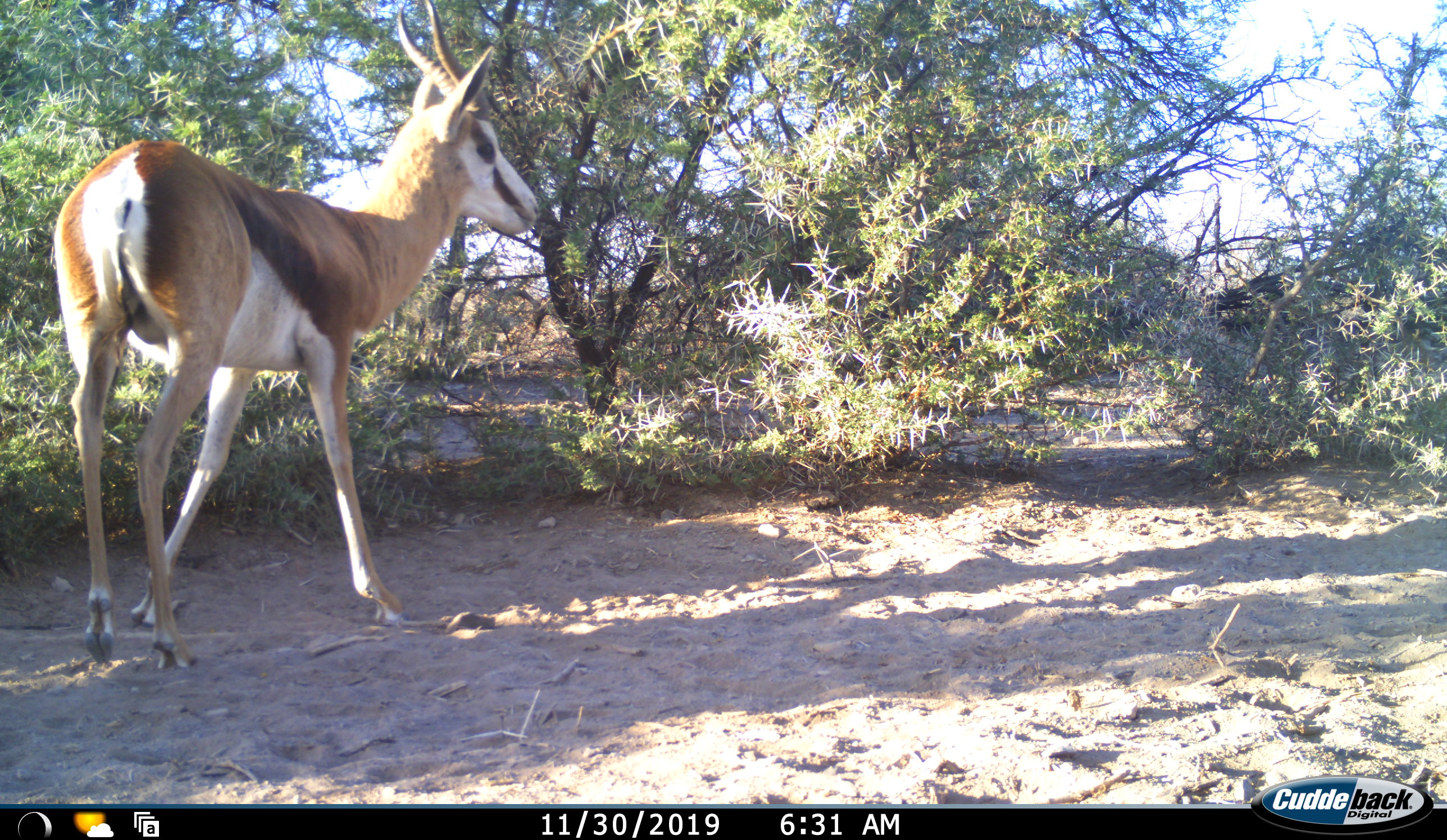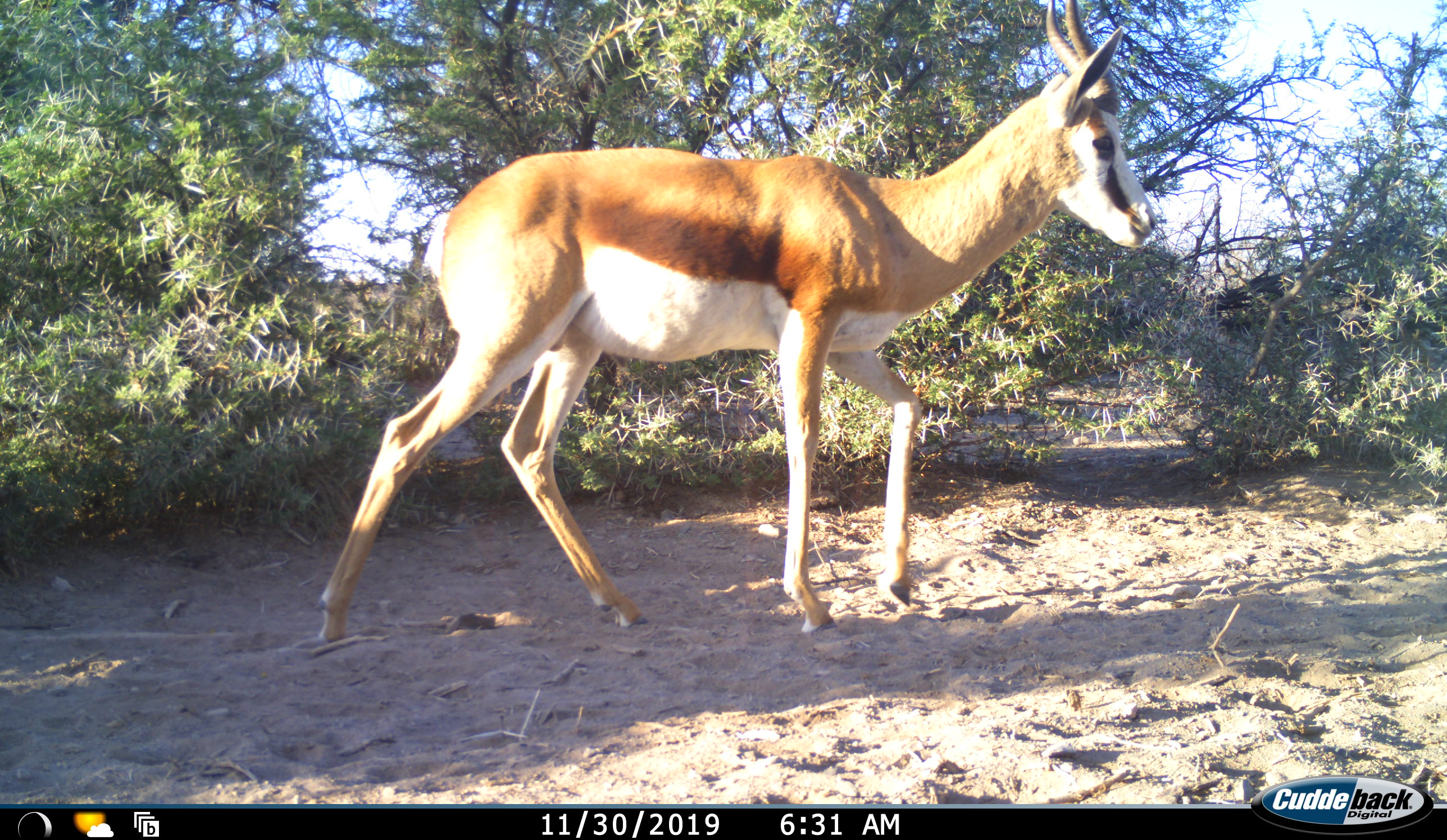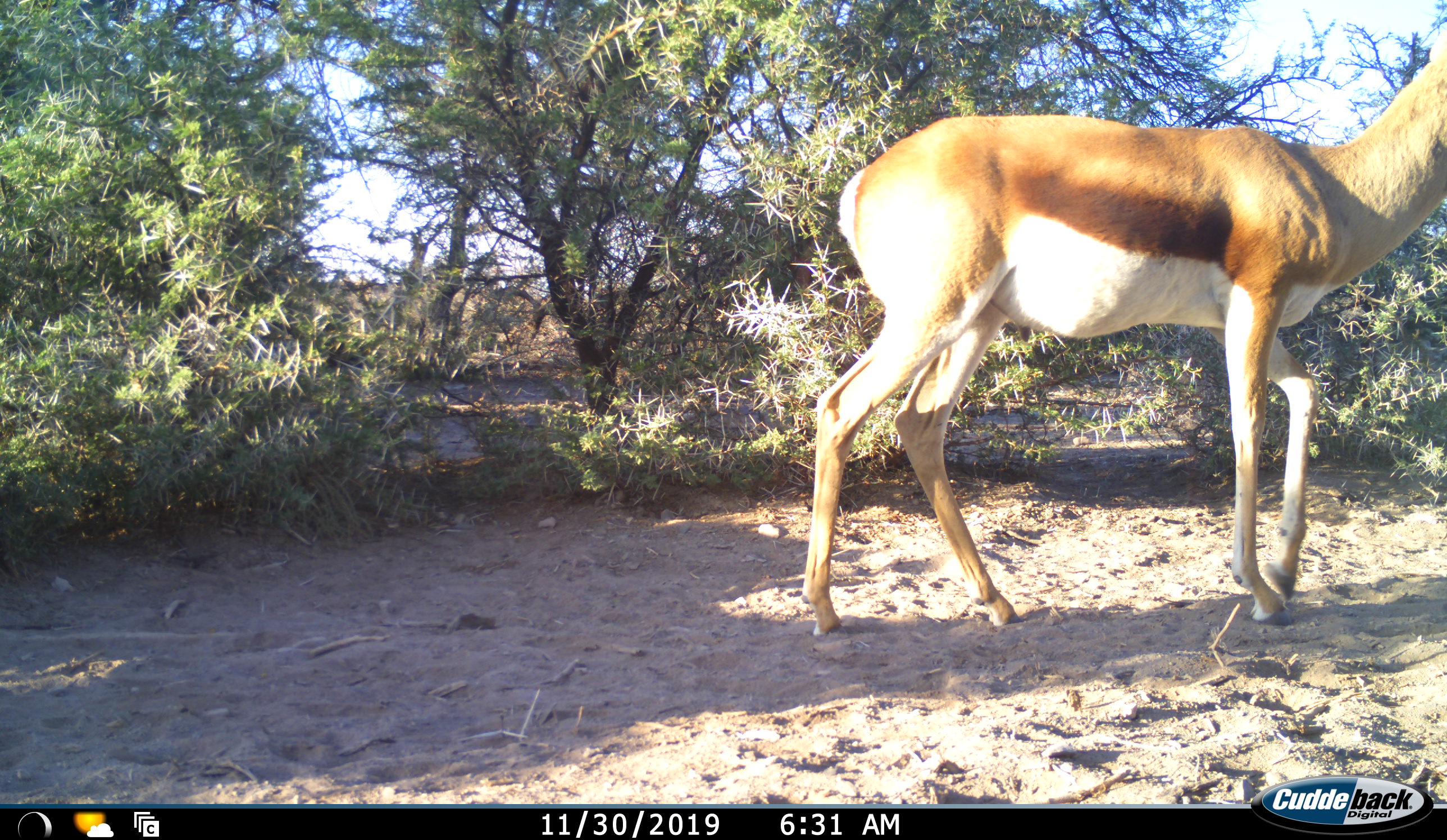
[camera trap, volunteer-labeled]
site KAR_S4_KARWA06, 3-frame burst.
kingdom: Animalia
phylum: Chordata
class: Mammalia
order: Artiodactyla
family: Bovidae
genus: Antidorcas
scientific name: Antidorcas marsupialis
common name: springbok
Springbok (Antidorcas marsupialis), count 1. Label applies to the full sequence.